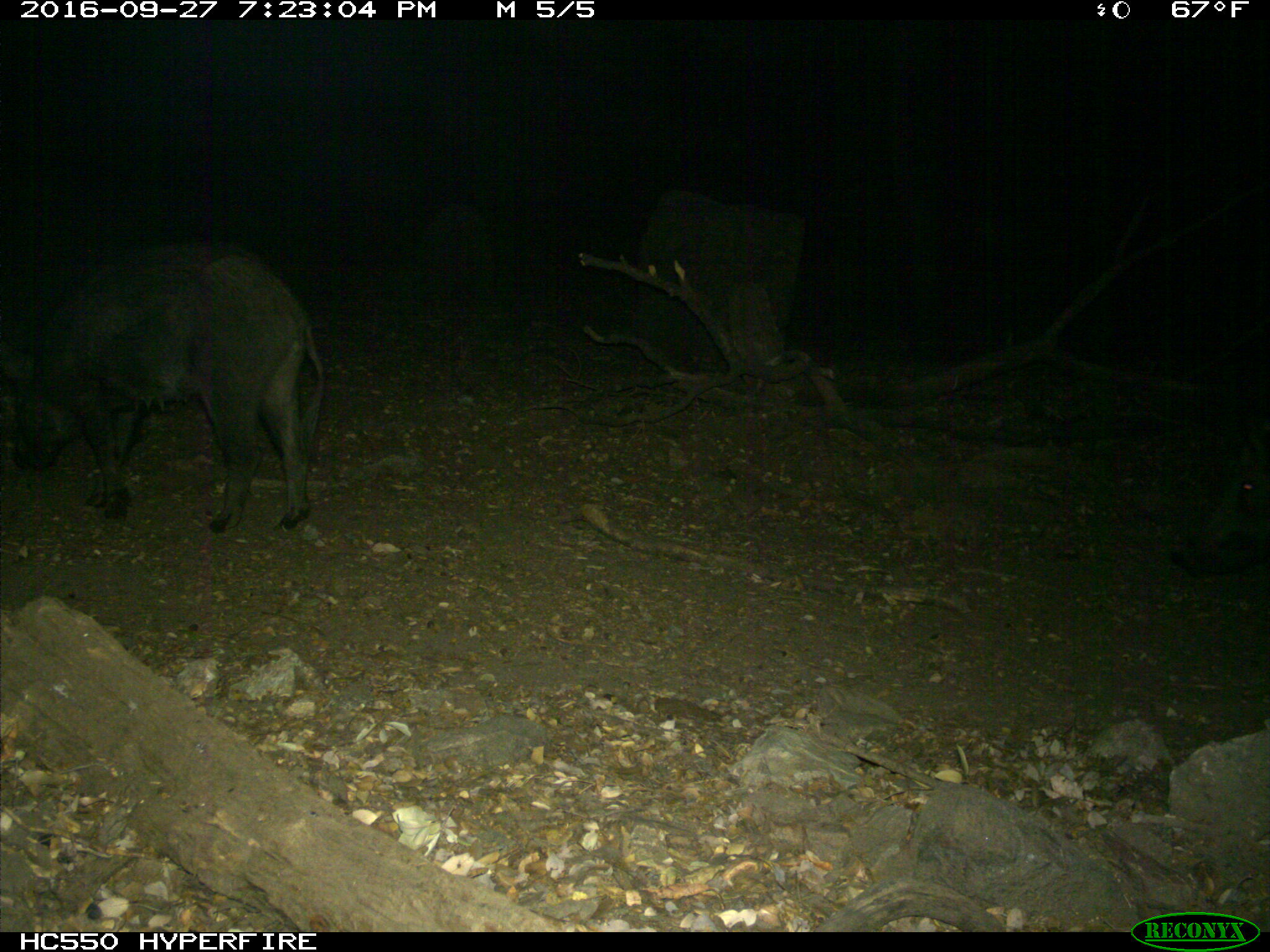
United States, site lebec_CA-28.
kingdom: Animalia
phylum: Chordata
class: Mammalia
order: Artiodactyla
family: Suidae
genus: Sus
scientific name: Sus scrofa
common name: wild boar